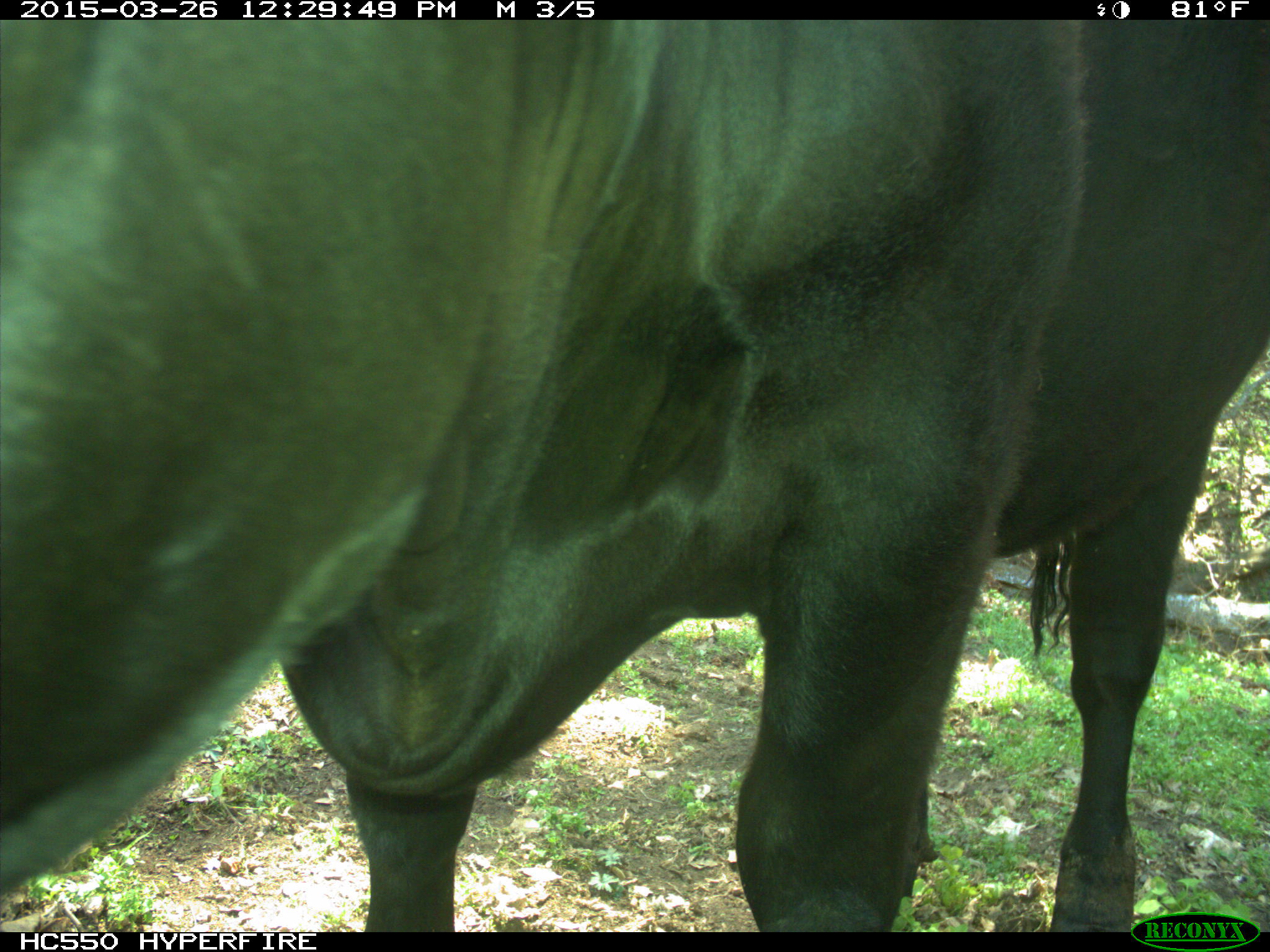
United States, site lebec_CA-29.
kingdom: Animalia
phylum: Chordata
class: Mammalia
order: Artiodactyla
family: Bovidae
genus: Bos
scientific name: Bos taurus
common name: domestic cow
Bos taurus (domestic cow).